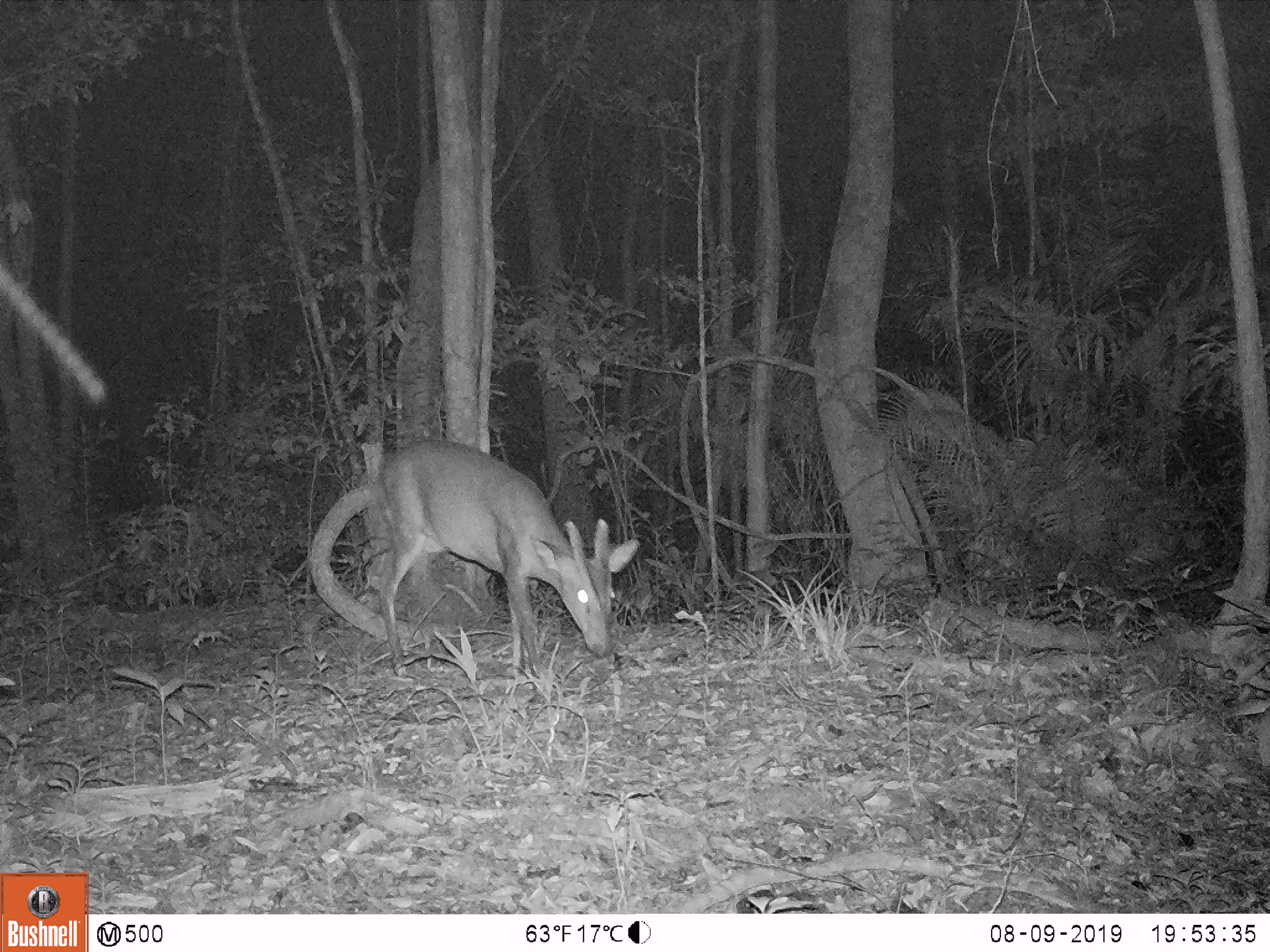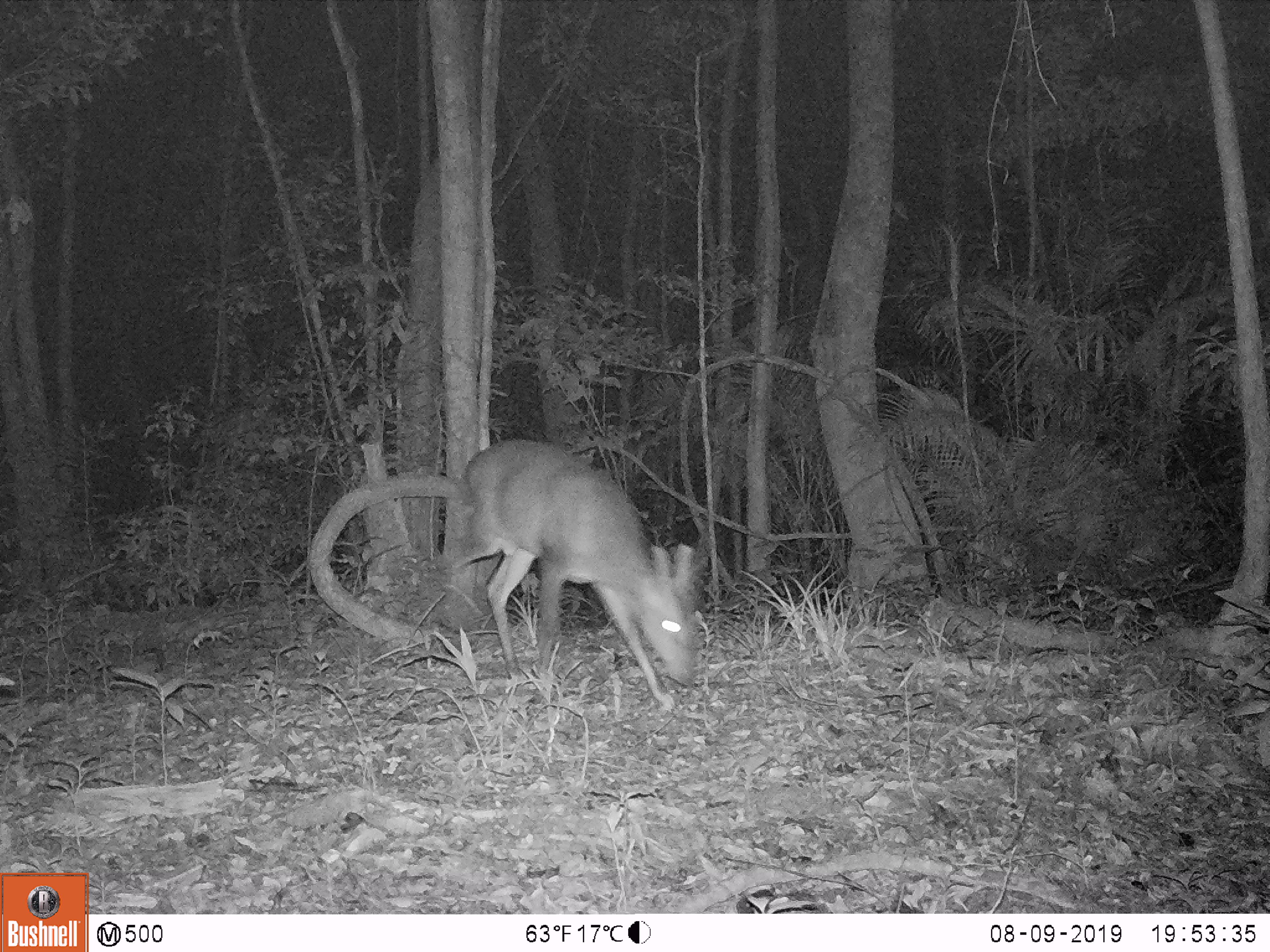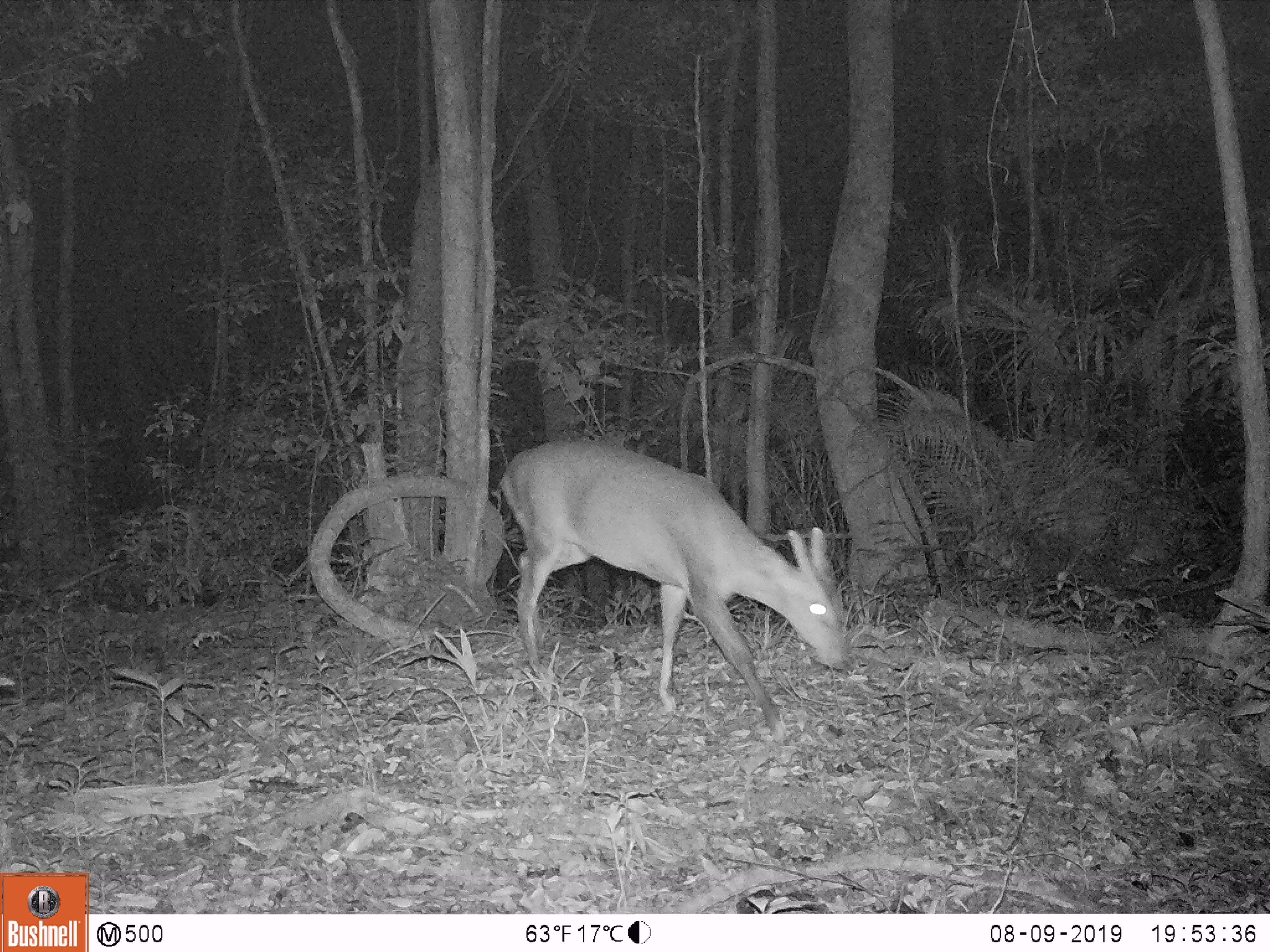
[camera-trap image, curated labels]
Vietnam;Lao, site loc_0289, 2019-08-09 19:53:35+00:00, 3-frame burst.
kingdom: Animalia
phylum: Chordata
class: Mammalia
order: Artiodactyla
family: Cervidae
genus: Muntiacus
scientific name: Muntiacus vuquangensis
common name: large-antlered muntjac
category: large antlered muntjac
Large antlered muntjac (large-antlered muntjac) (Muntiacus vuquangensis). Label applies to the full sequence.